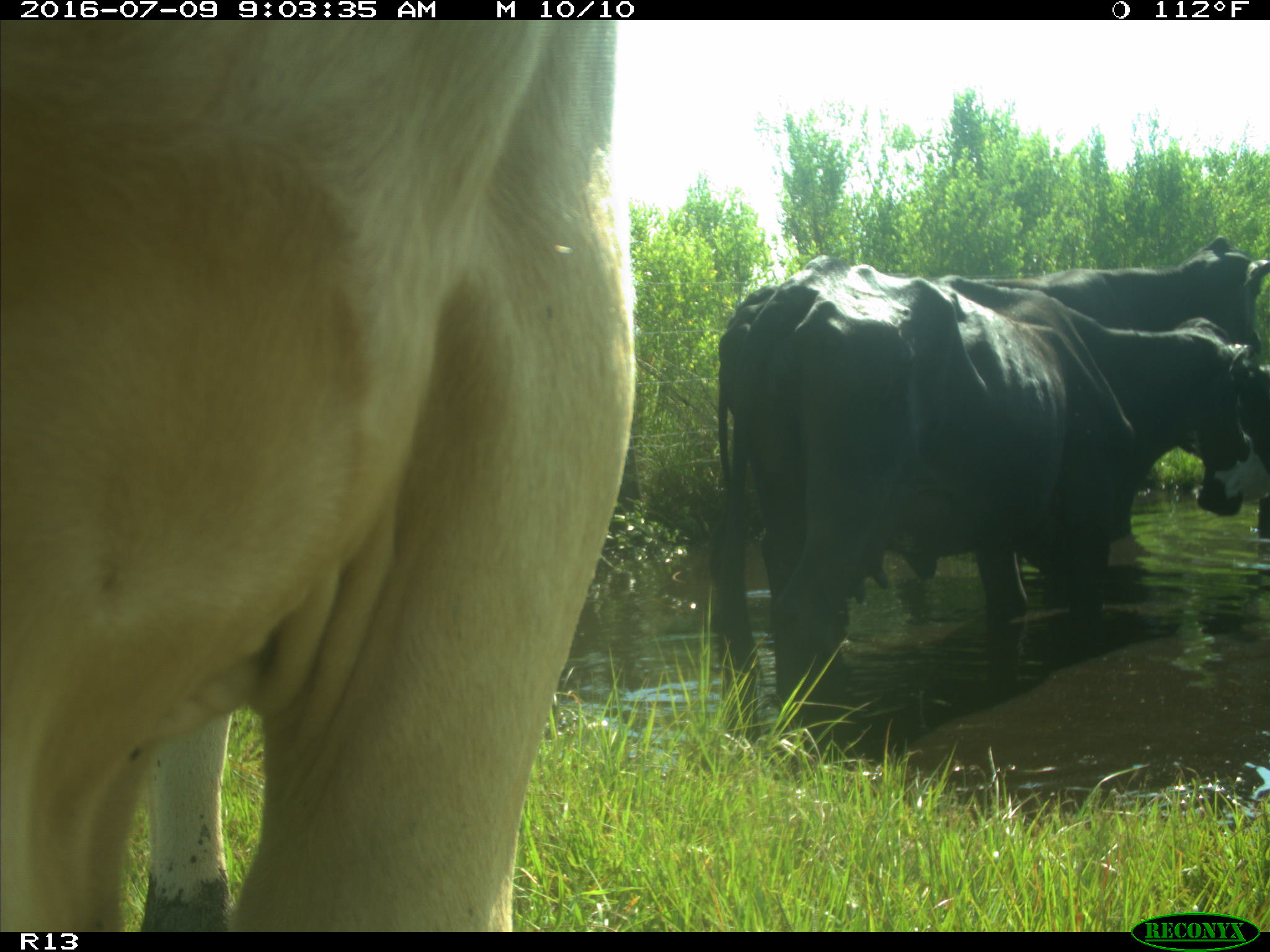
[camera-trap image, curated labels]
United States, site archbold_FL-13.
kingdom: Animalia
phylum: Chordata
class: Mammalia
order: Artiodactyla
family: Bovidae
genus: Bos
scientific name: Bos taurus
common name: domestic cow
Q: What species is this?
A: Bos taurus (domestic cow).